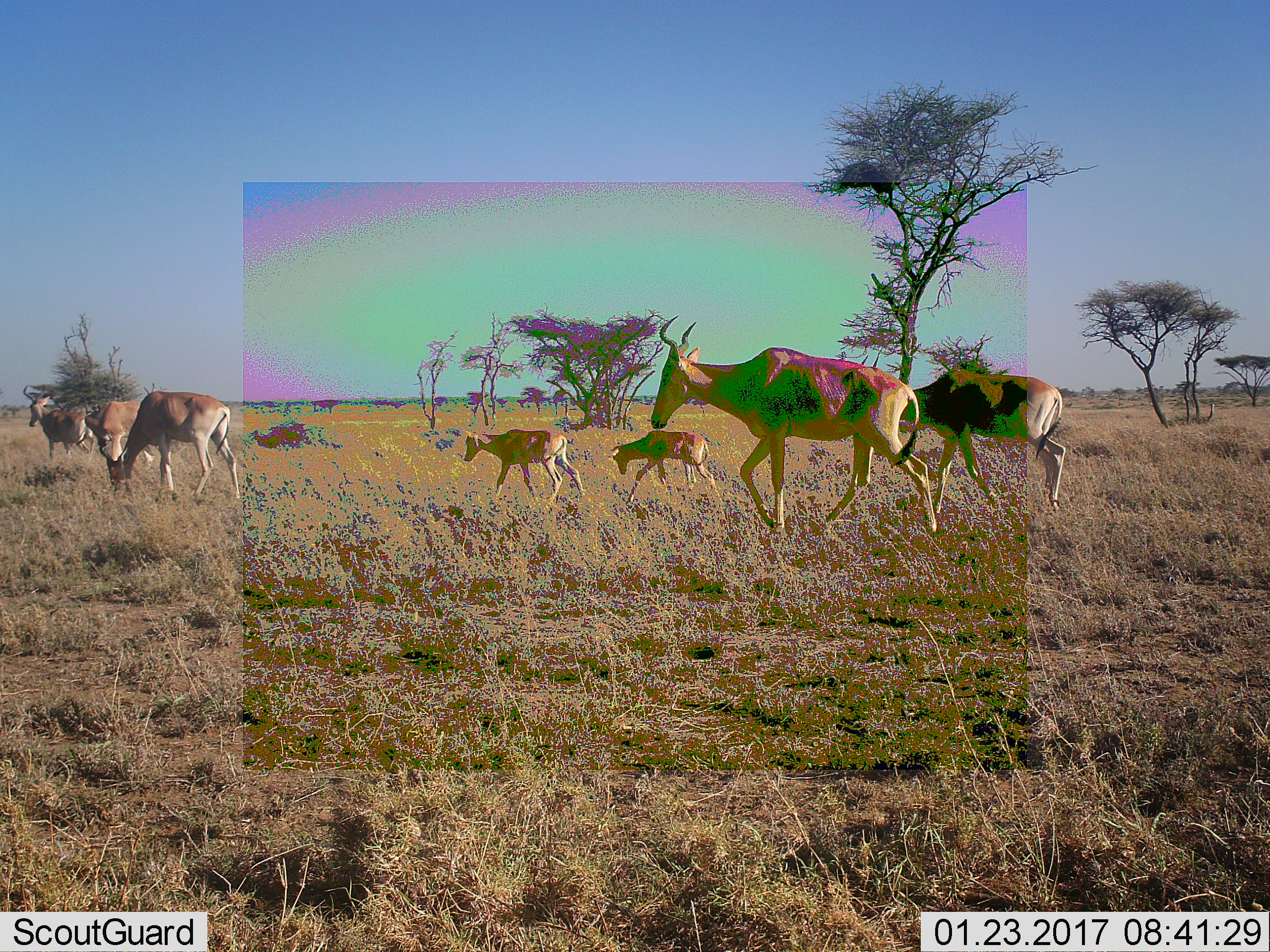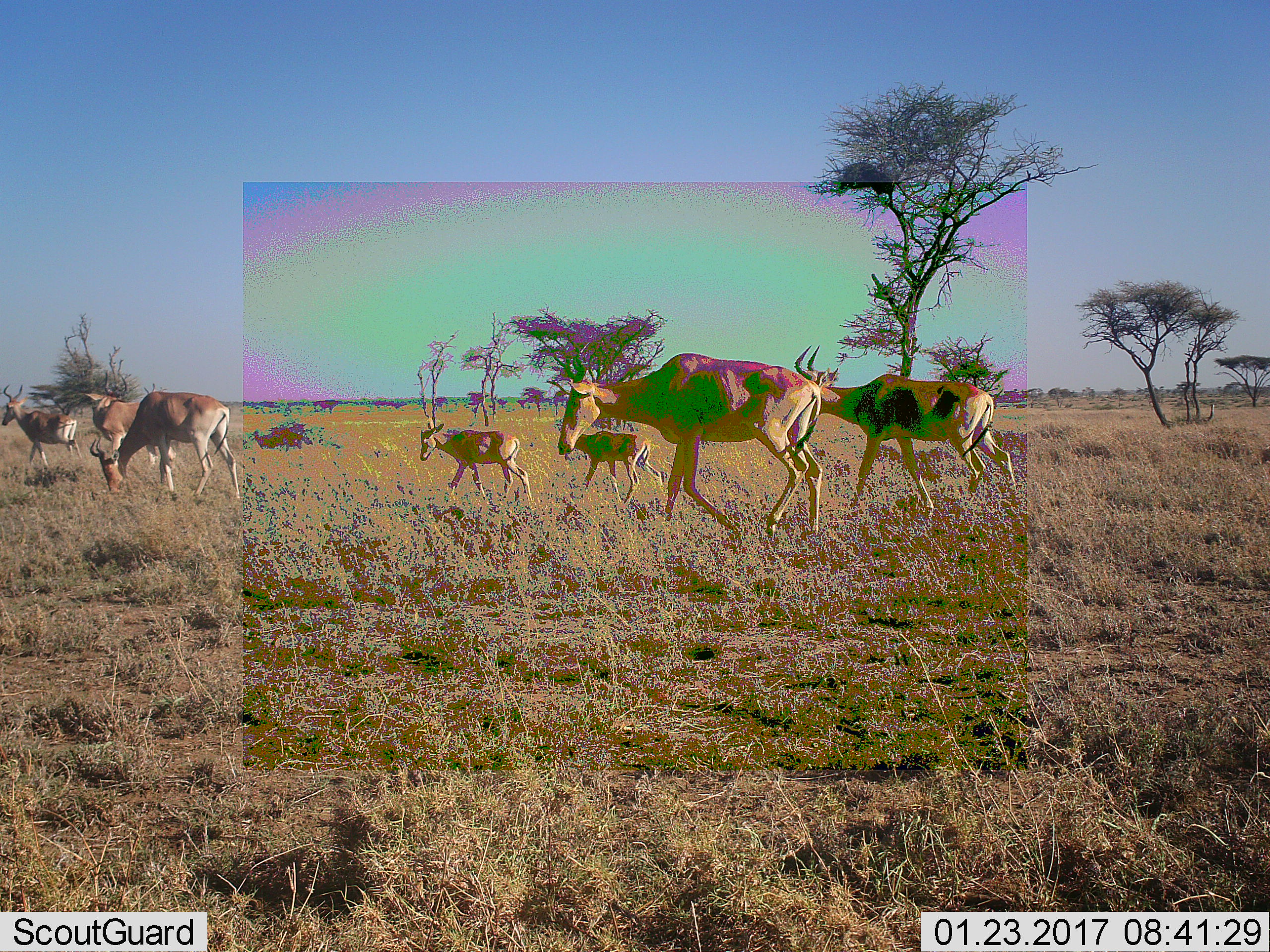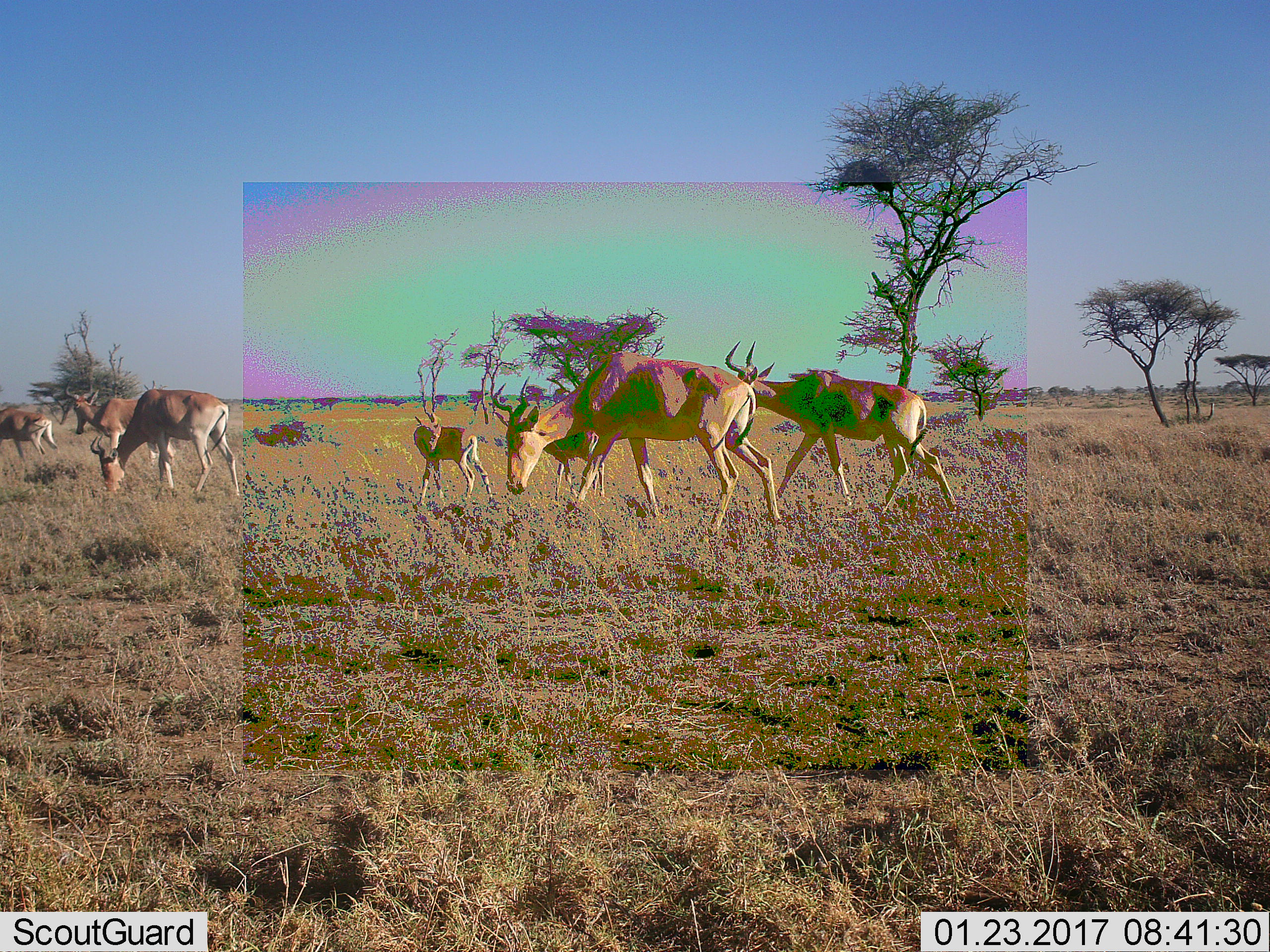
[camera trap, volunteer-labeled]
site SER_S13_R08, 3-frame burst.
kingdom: Animalia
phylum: Chordata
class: Mammalia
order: Artiodactyla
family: Bovidae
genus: Alcelaphus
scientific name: Alcelaphus buselaphus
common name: hartebeest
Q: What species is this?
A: Hartebeest (Alcelaphus buselaphus).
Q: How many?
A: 7.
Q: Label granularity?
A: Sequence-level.